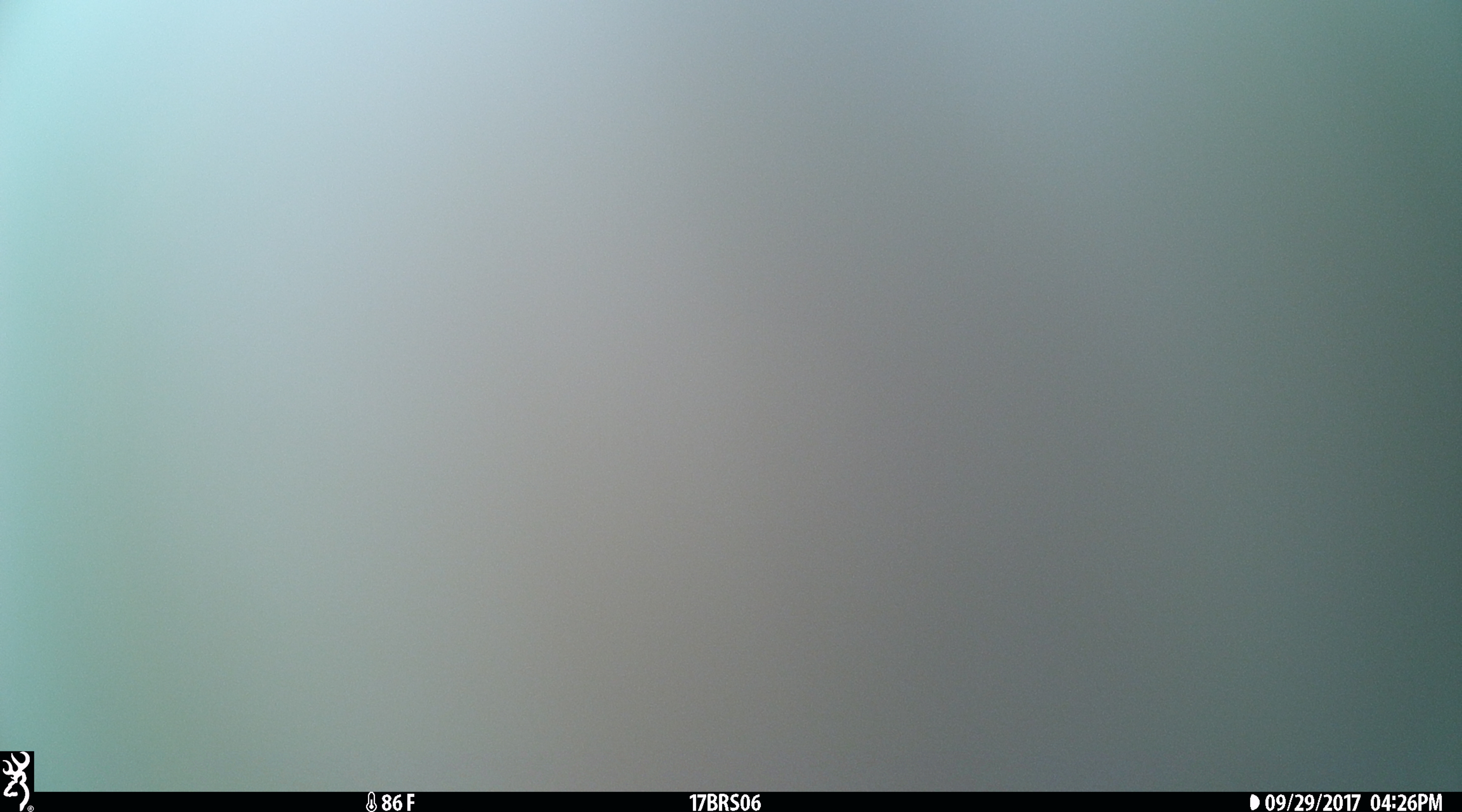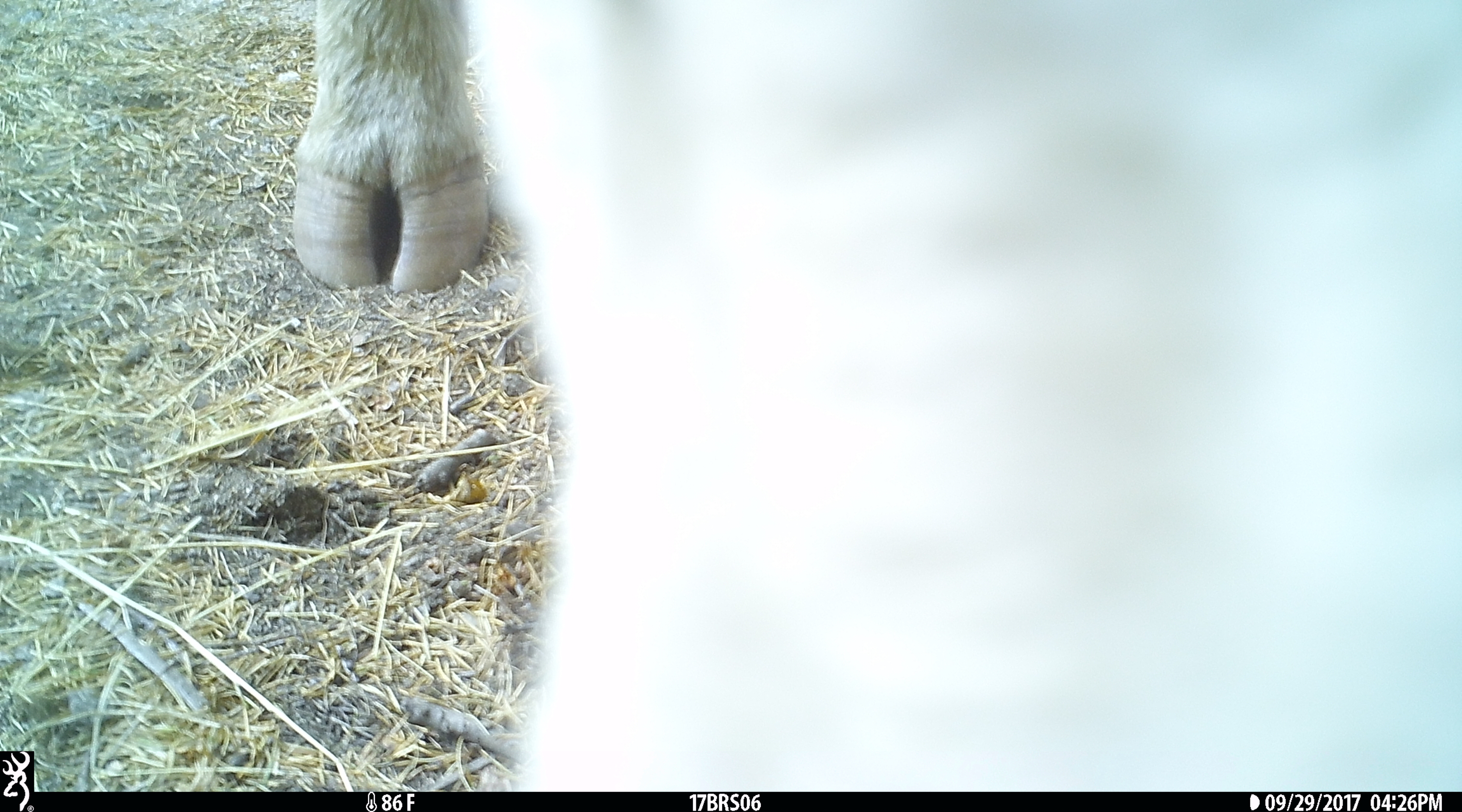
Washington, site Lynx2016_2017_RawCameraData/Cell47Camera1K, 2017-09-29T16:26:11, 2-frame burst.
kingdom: Animalia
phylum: Chordata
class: Mammalia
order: Artiodactyla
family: Bovidae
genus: Bos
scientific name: Bos taurus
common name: domestic cattle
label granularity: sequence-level